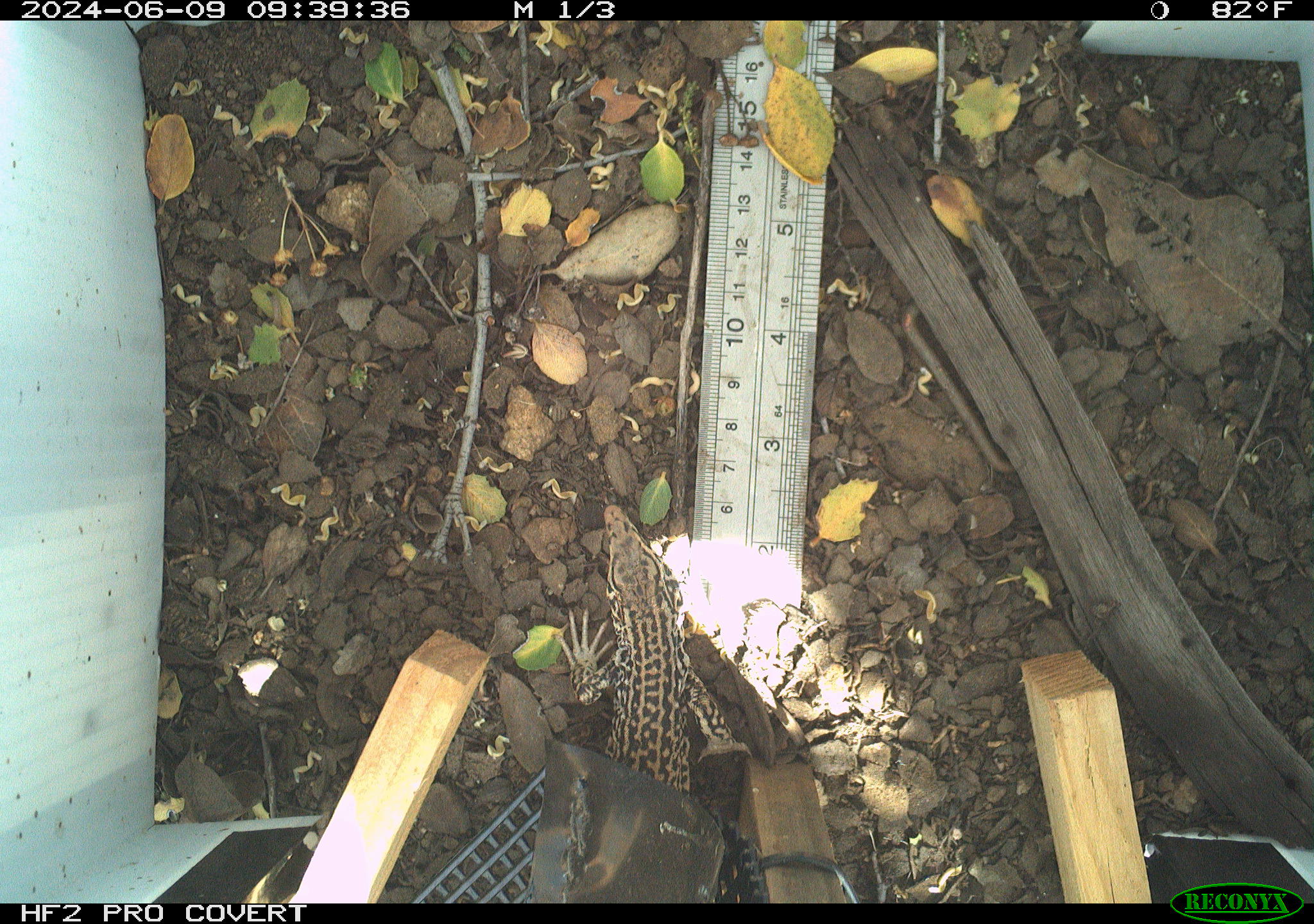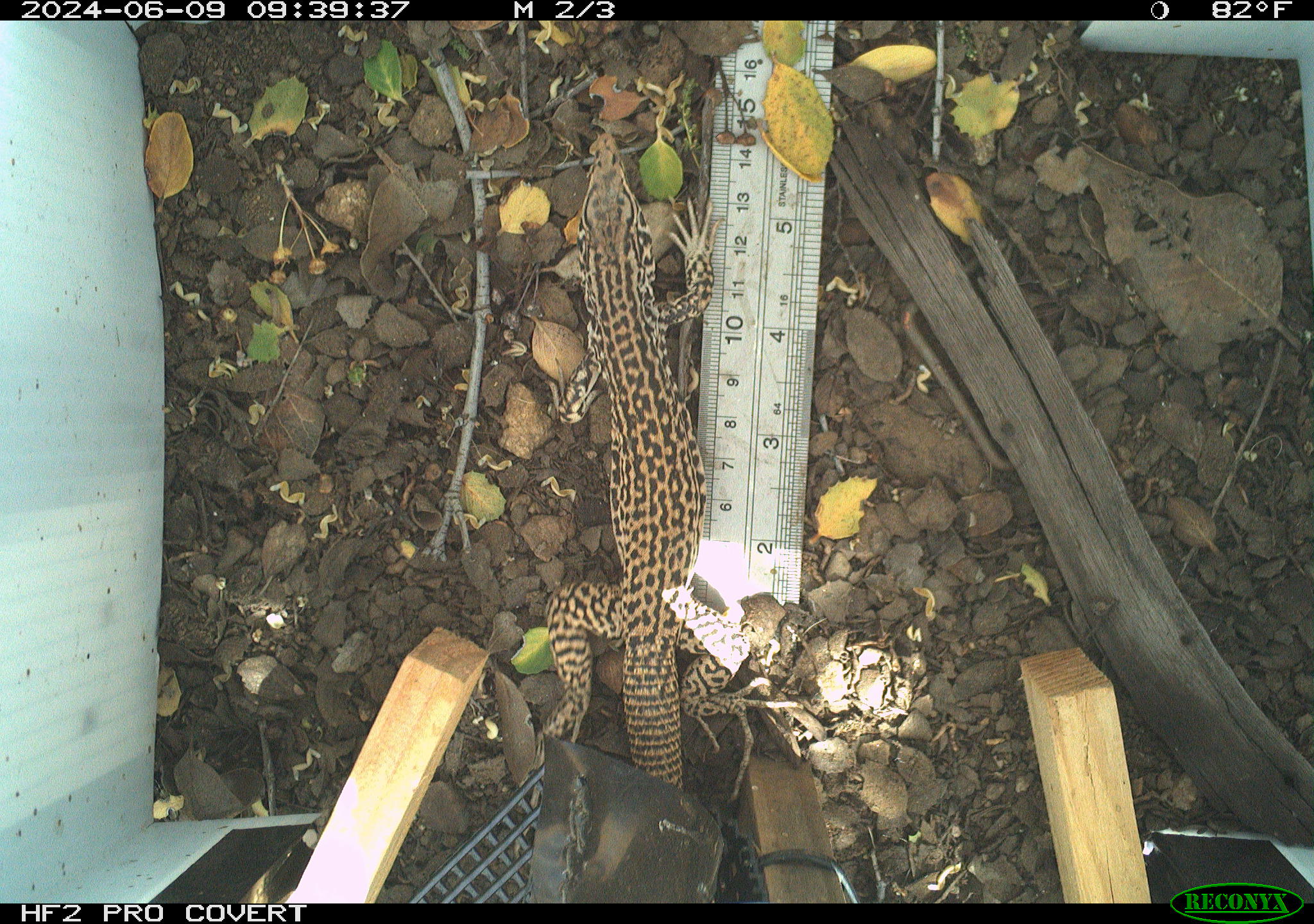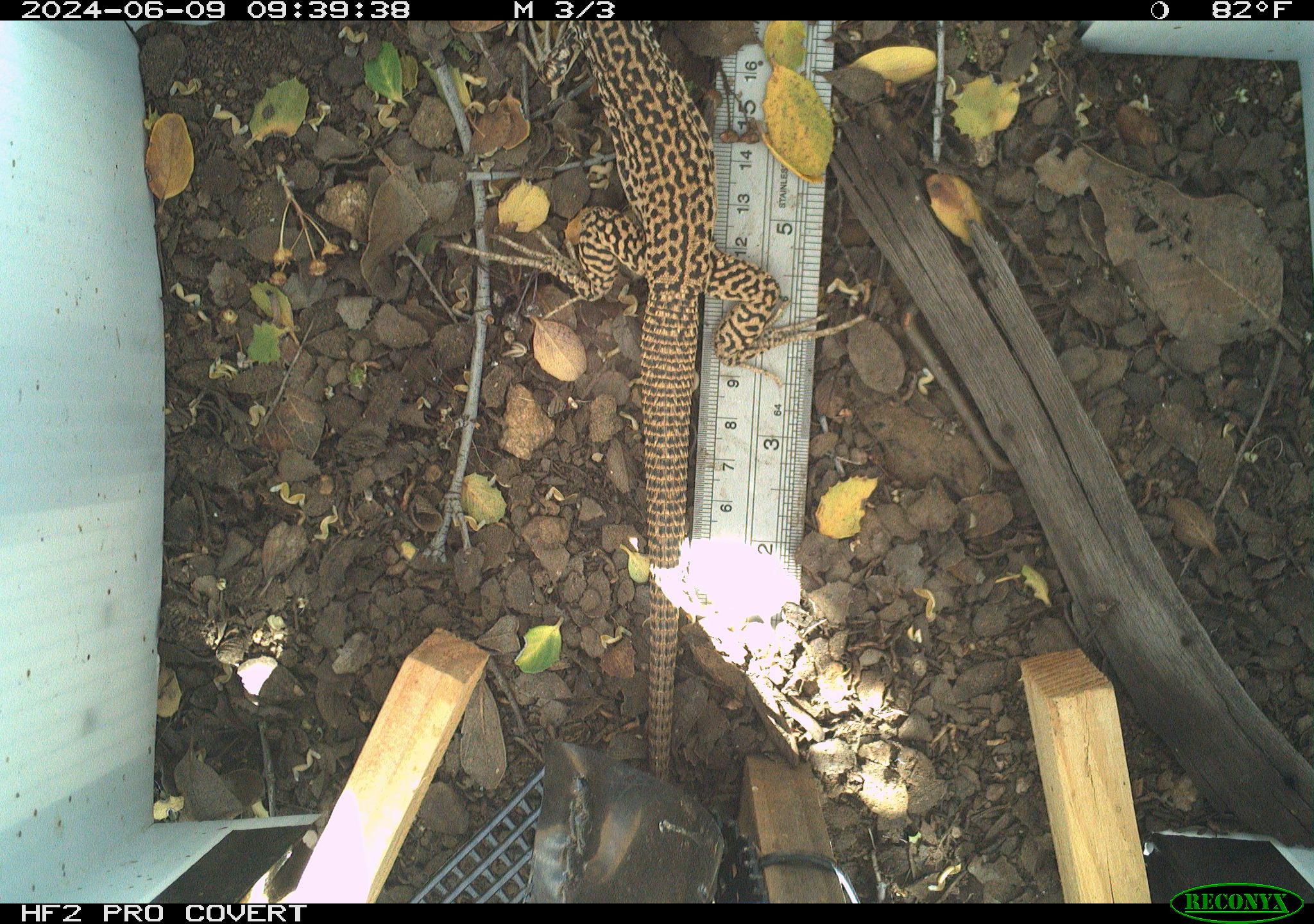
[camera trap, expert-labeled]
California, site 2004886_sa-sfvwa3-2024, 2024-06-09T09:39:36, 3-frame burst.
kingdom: Animalia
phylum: Chordata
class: Reptilia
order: Squamata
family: Teiidae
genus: Aspidoscelis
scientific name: Aspidoscelis tigris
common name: western whiptail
Western whiptail (Aspidoscelis tigris).